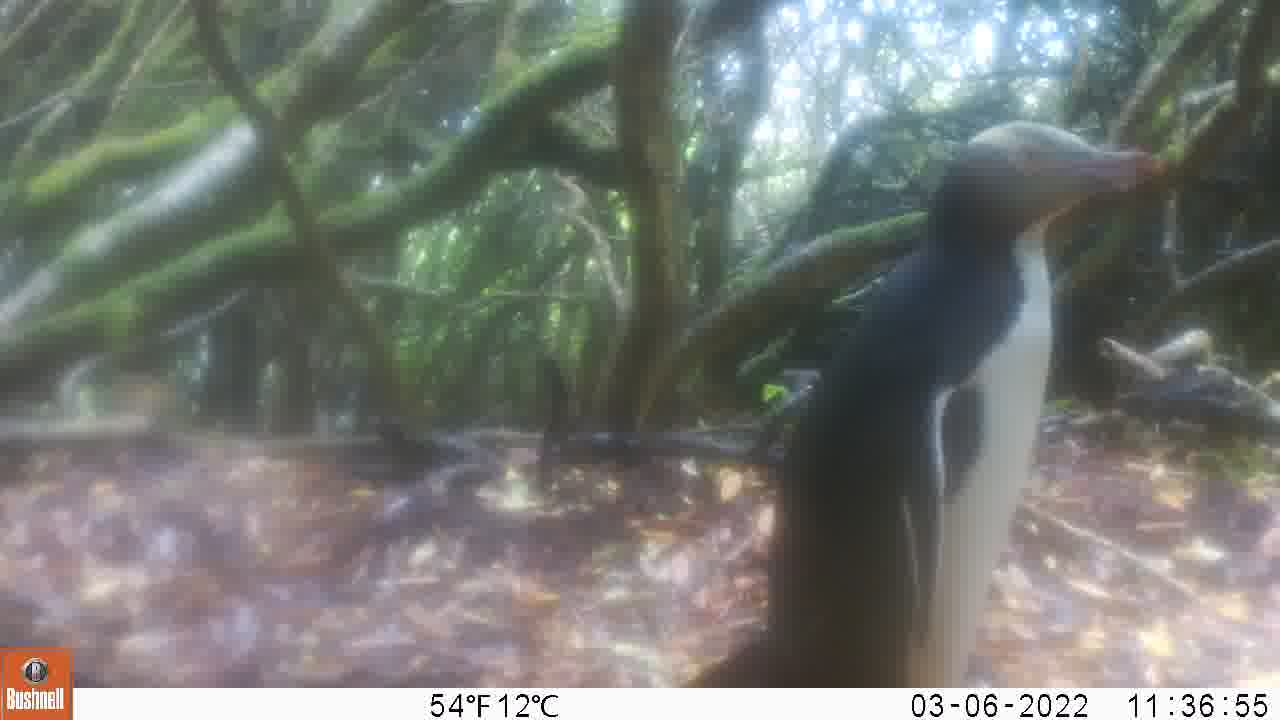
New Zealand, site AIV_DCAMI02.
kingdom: Animalia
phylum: Chordata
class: Aves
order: Sphenisciformes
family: Spheniscidae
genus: Megadyptes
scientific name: Megadyptes antipodes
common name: yellow-eyed penguin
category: yellow eyed penguin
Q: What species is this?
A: Yellow eyed penguin (yellow-eyed penguin) (Megadyptes antipodes).